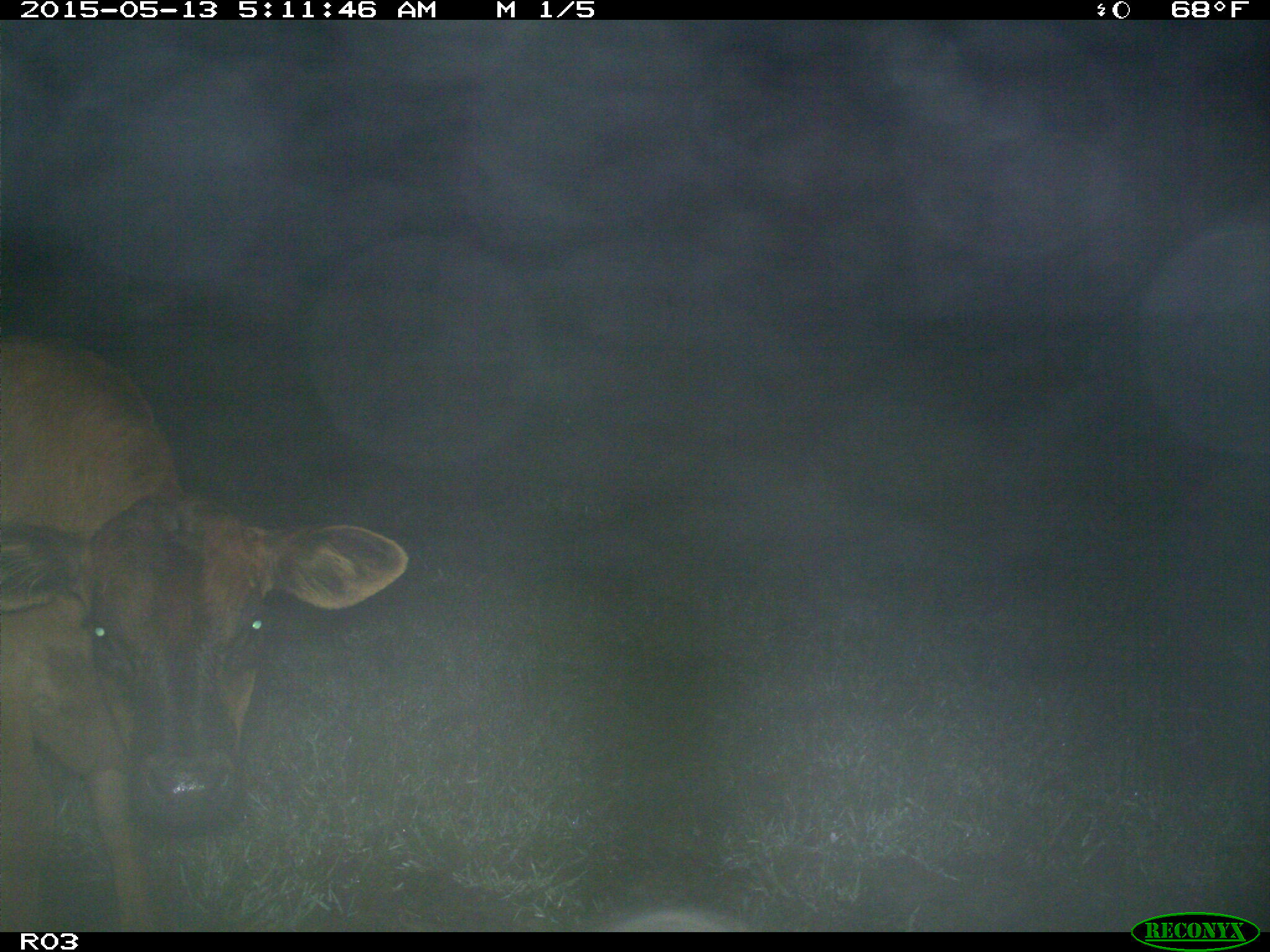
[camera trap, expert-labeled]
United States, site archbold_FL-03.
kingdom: Animalia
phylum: Chordata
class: Mammalia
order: Artiodactyla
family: Bovidae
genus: Bos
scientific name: Bos taurus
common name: domestic cow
Bos taurus (domestic cow).